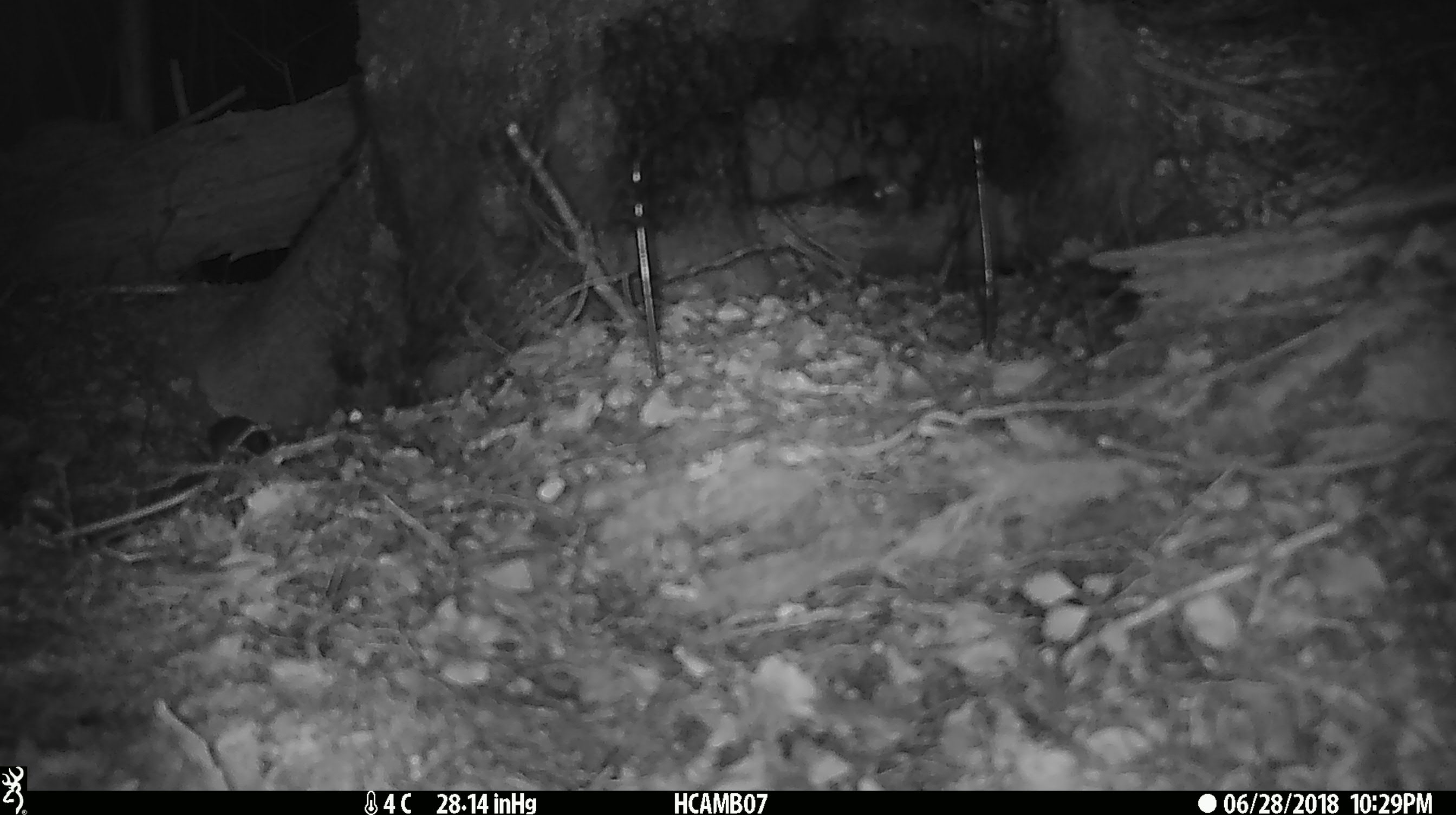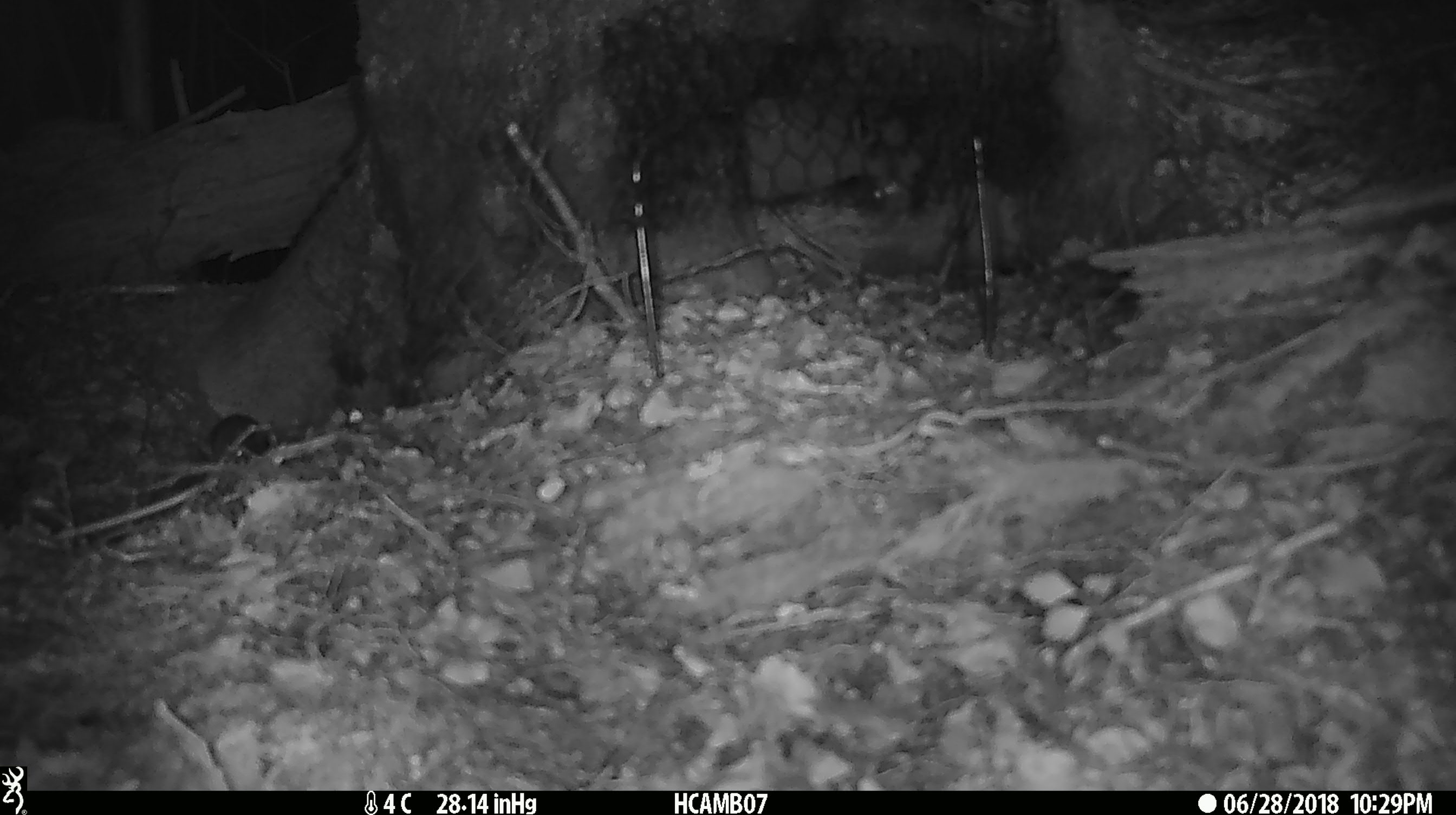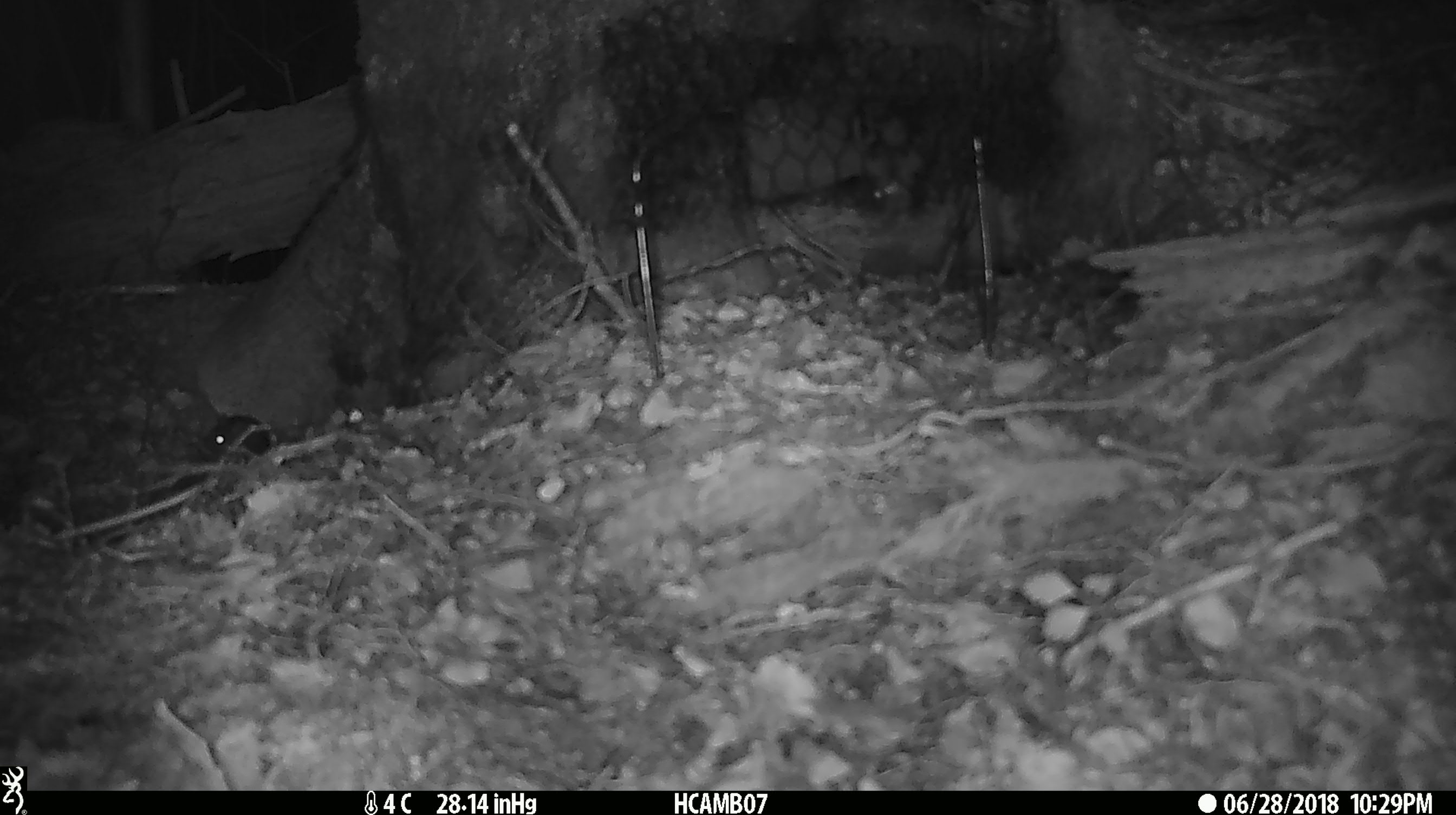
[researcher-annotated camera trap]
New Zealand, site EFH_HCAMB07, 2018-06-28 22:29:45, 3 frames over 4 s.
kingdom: Animalia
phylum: Chordata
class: Mammalia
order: Rodentia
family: Muridae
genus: Mus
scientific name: Mus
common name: mouse